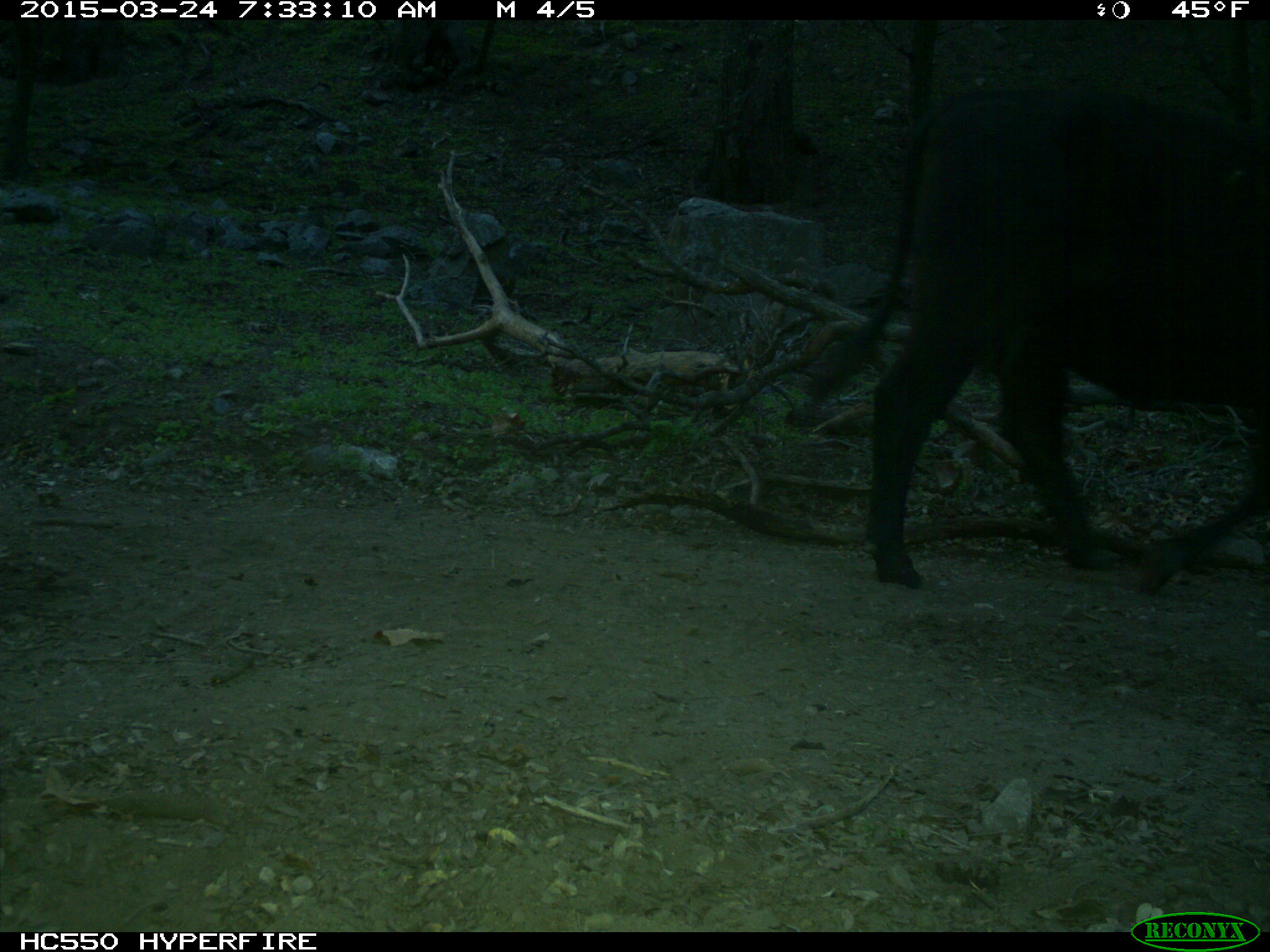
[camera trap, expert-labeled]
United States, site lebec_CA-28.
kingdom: Animalia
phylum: Chordata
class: Mammalia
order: Artiodactyla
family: Bovidae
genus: Bos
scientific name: Bos taurus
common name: domestic cow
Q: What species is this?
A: Bos taurus (domestic cow).